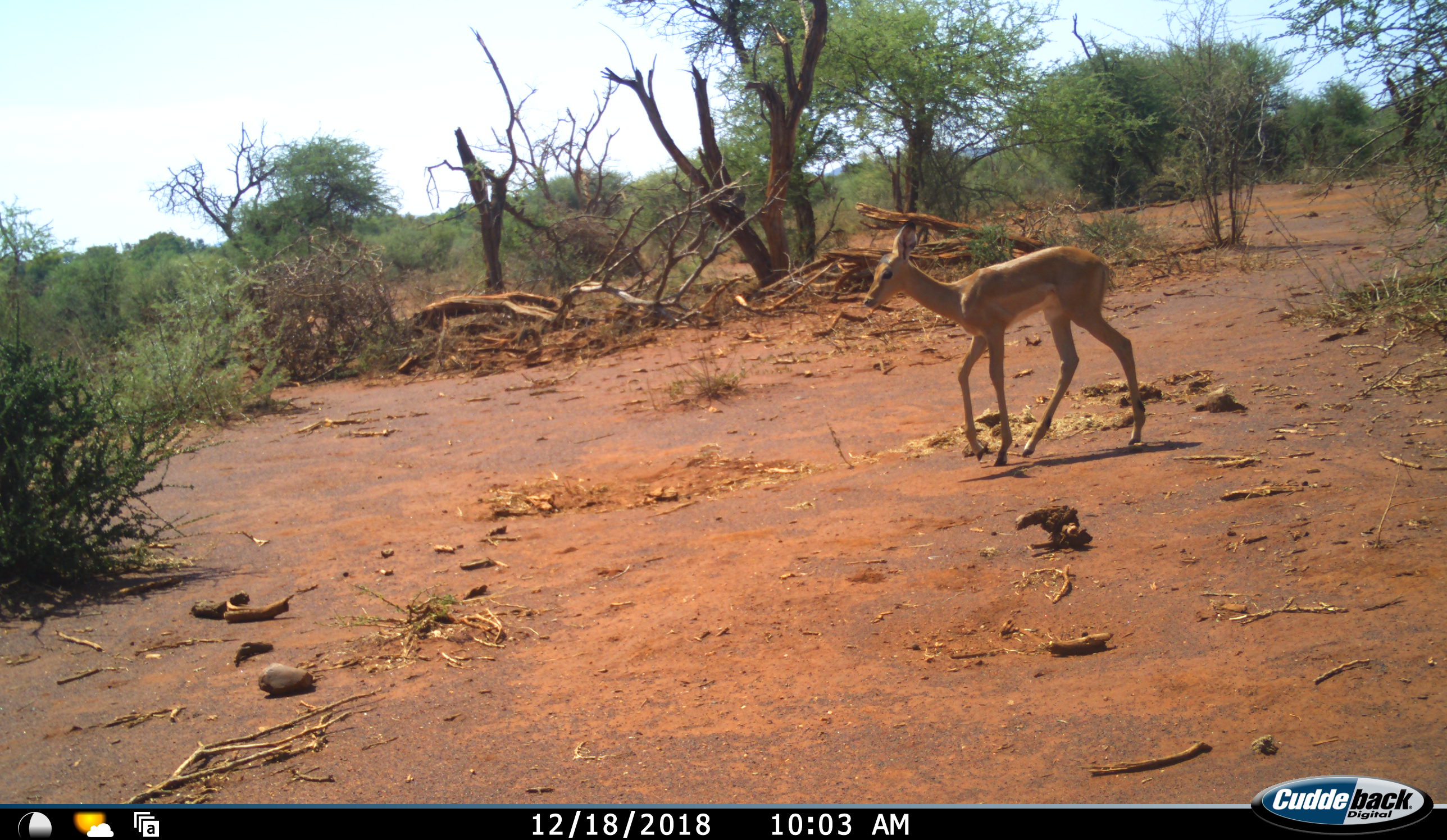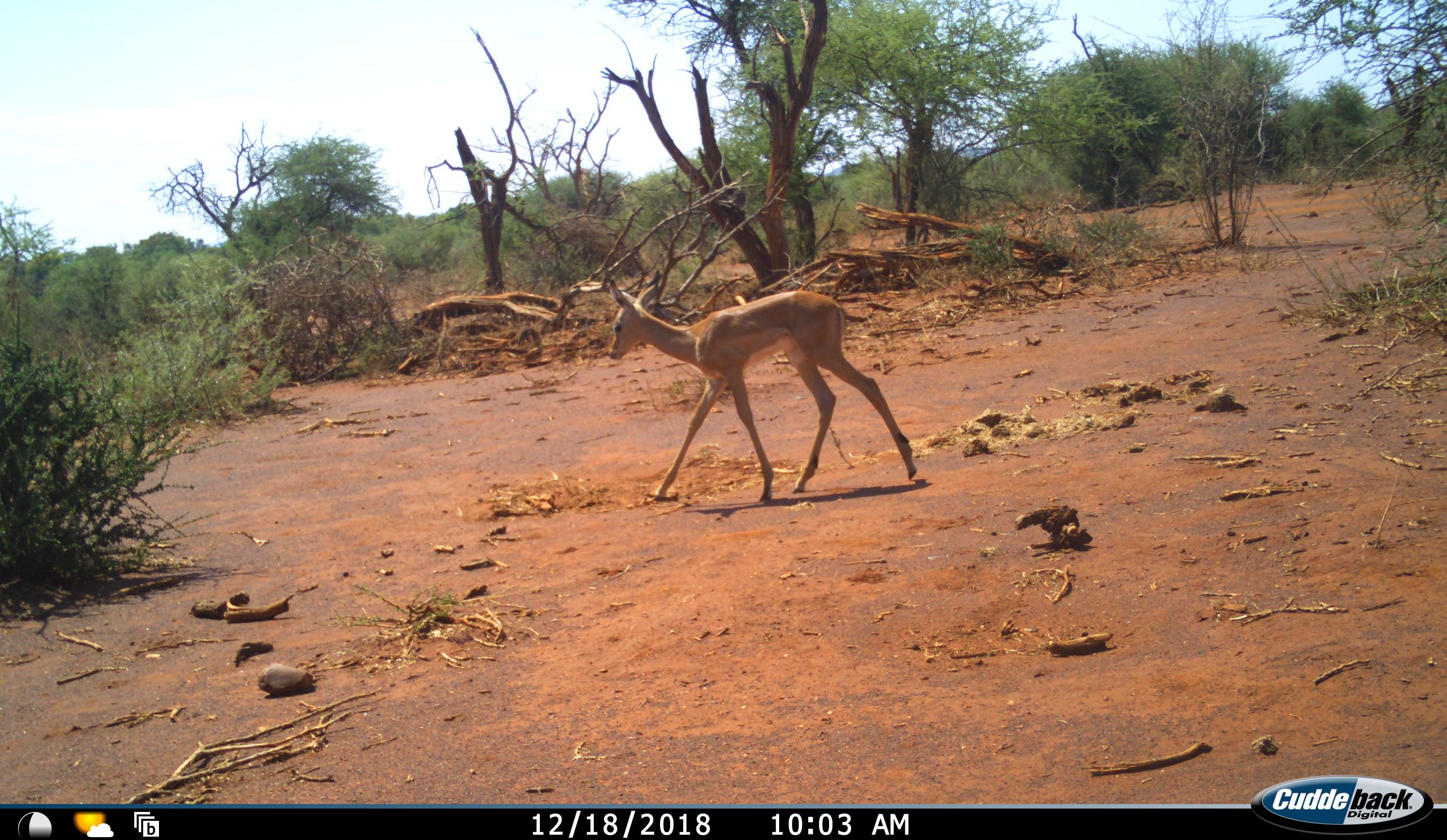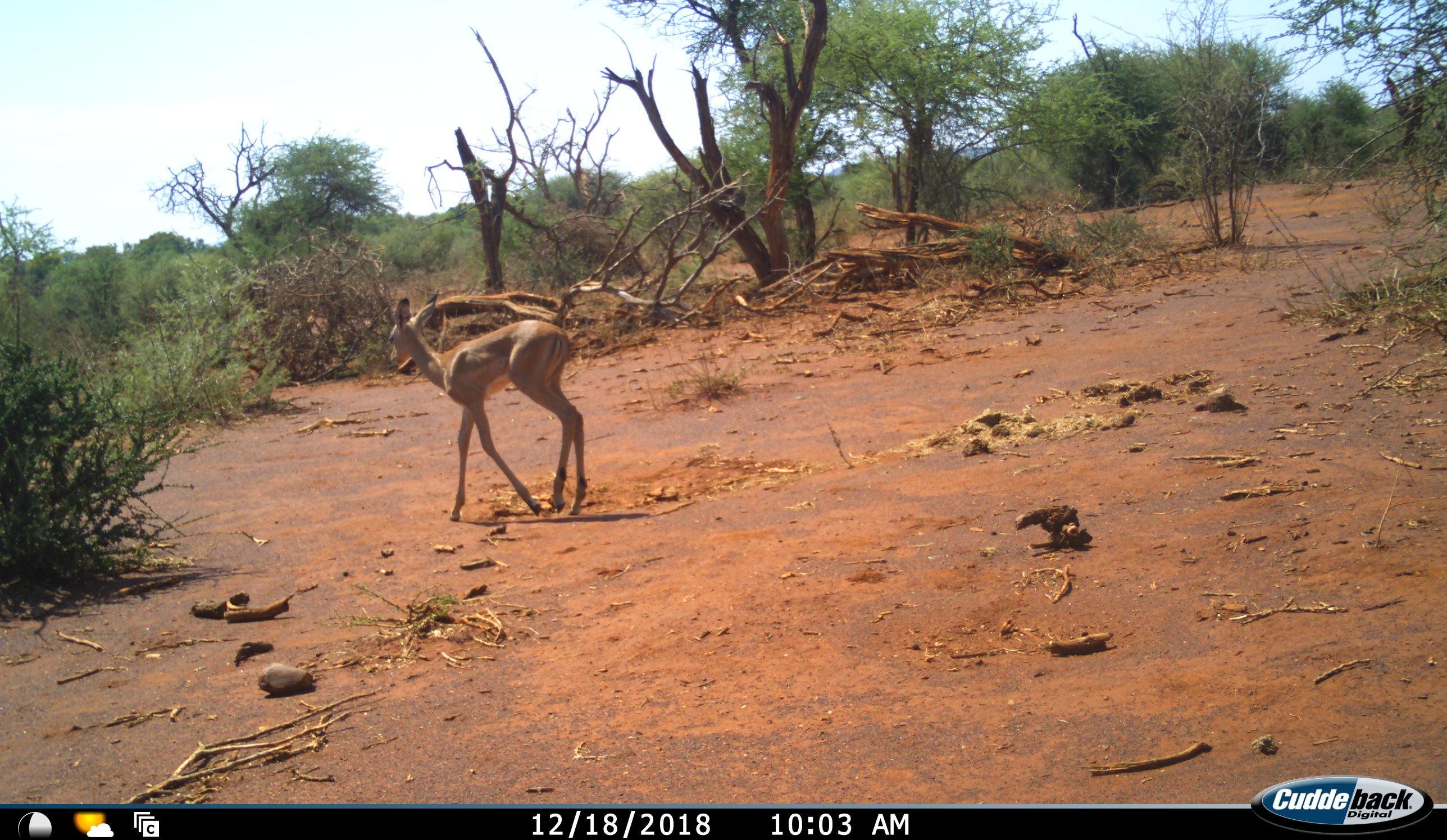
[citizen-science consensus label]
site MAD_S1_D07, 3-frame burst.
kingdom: Animalia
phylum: Chordata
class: Mammalia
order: Artiodactyla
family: Bovidae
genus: Aepyceros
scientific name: Aepyceros melampus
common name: impala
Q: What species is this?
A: Impala (Aepyceros melampus).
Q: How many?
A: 1.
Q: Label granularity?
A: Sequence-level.